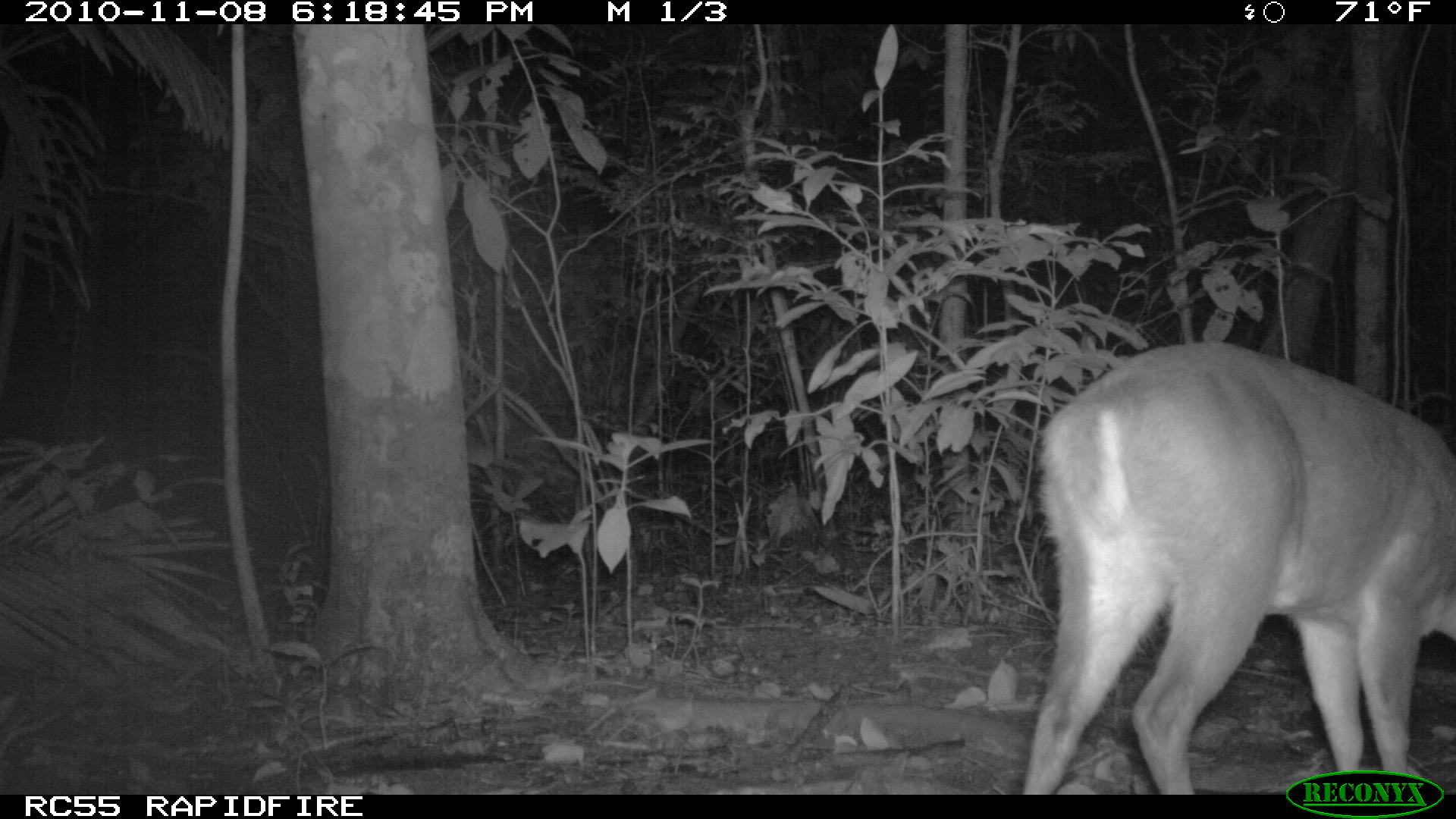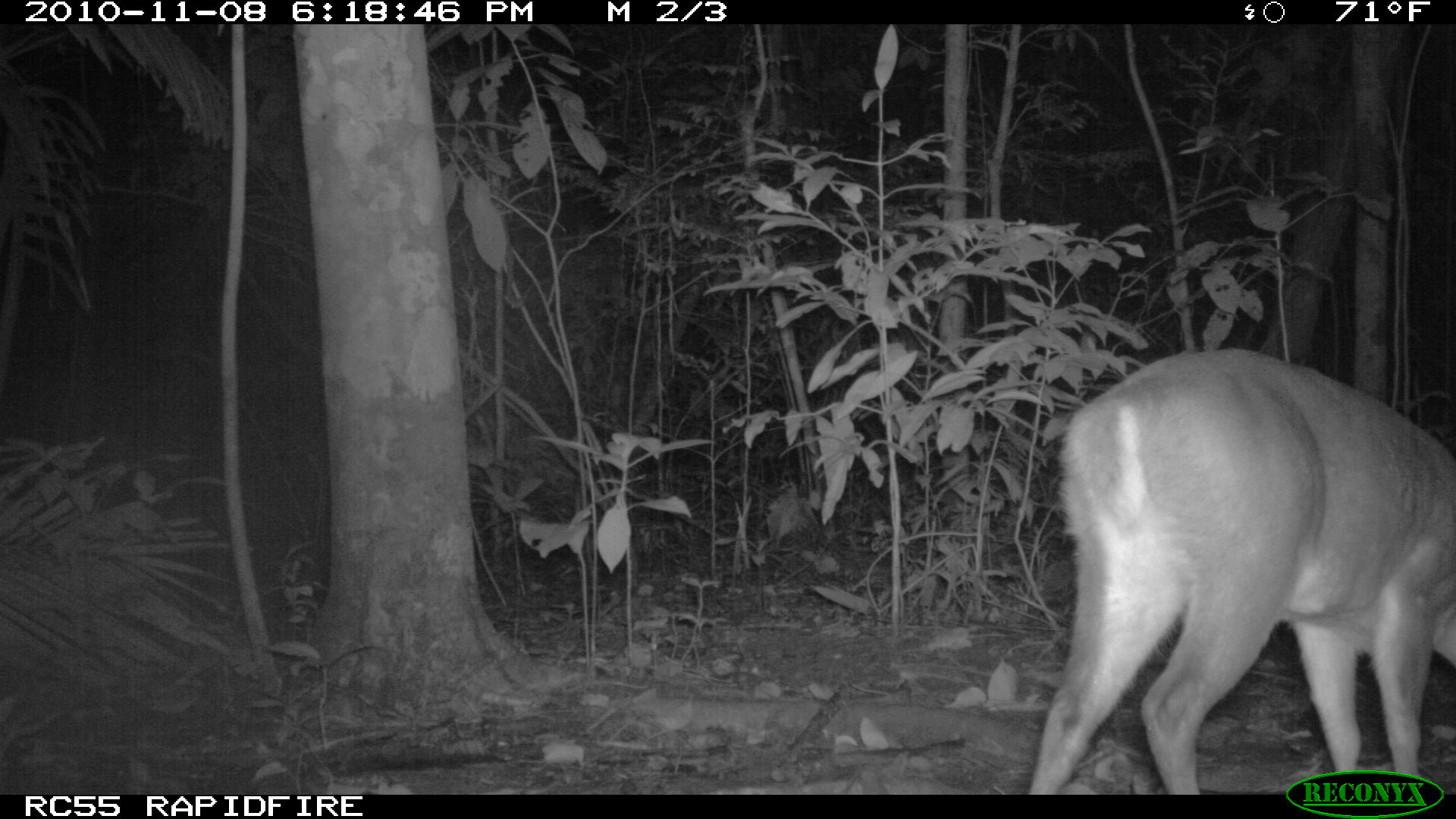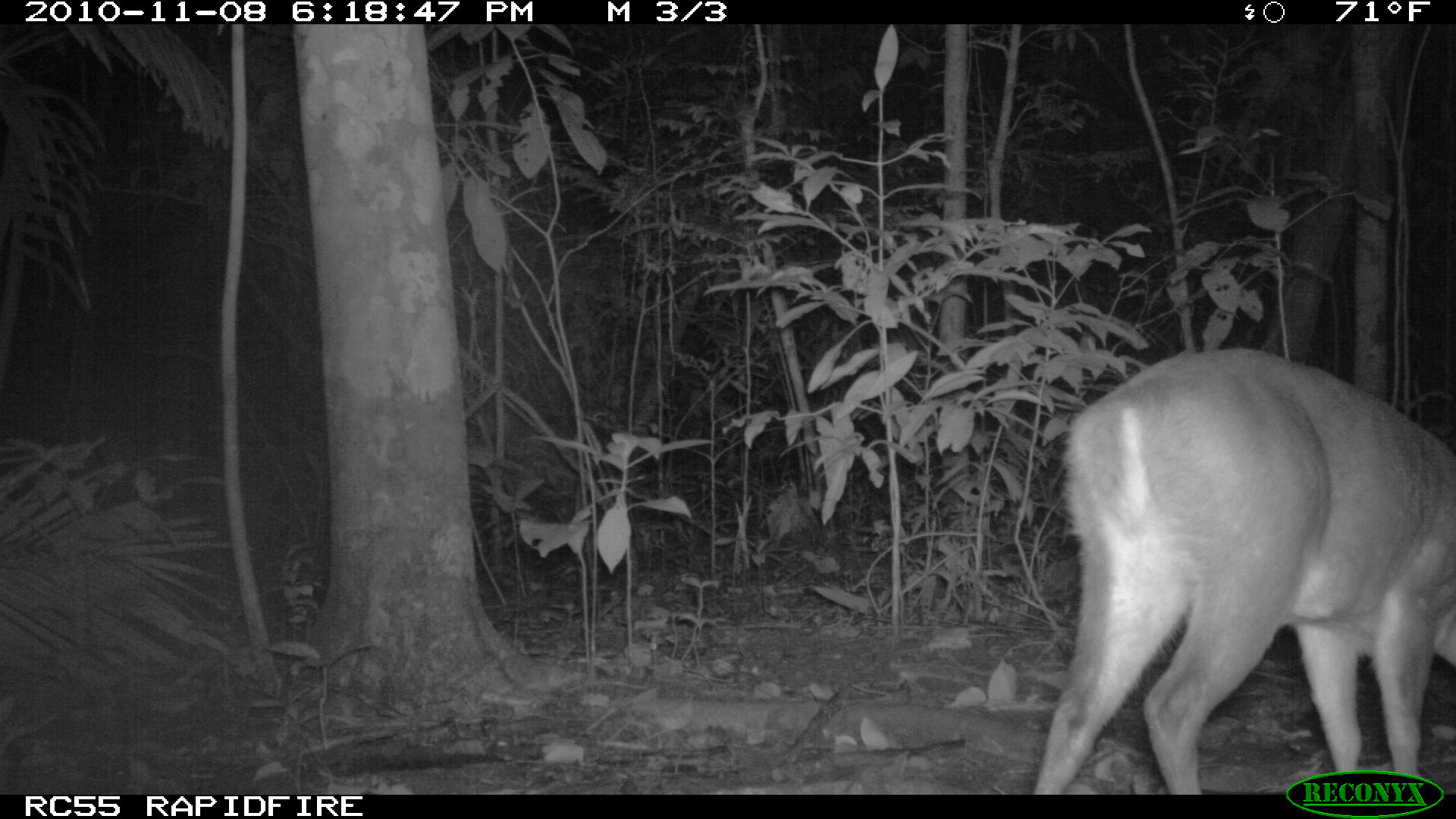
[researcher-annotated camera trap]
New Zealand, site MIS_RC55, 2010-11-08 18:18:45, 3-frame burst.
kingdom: Animalia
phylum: Chordata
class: Mammalia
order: Artiodactyla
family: Cervidae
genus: Odocoileus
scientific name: Odocoileus virginianus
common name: white-tailed deer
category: white tailed deer